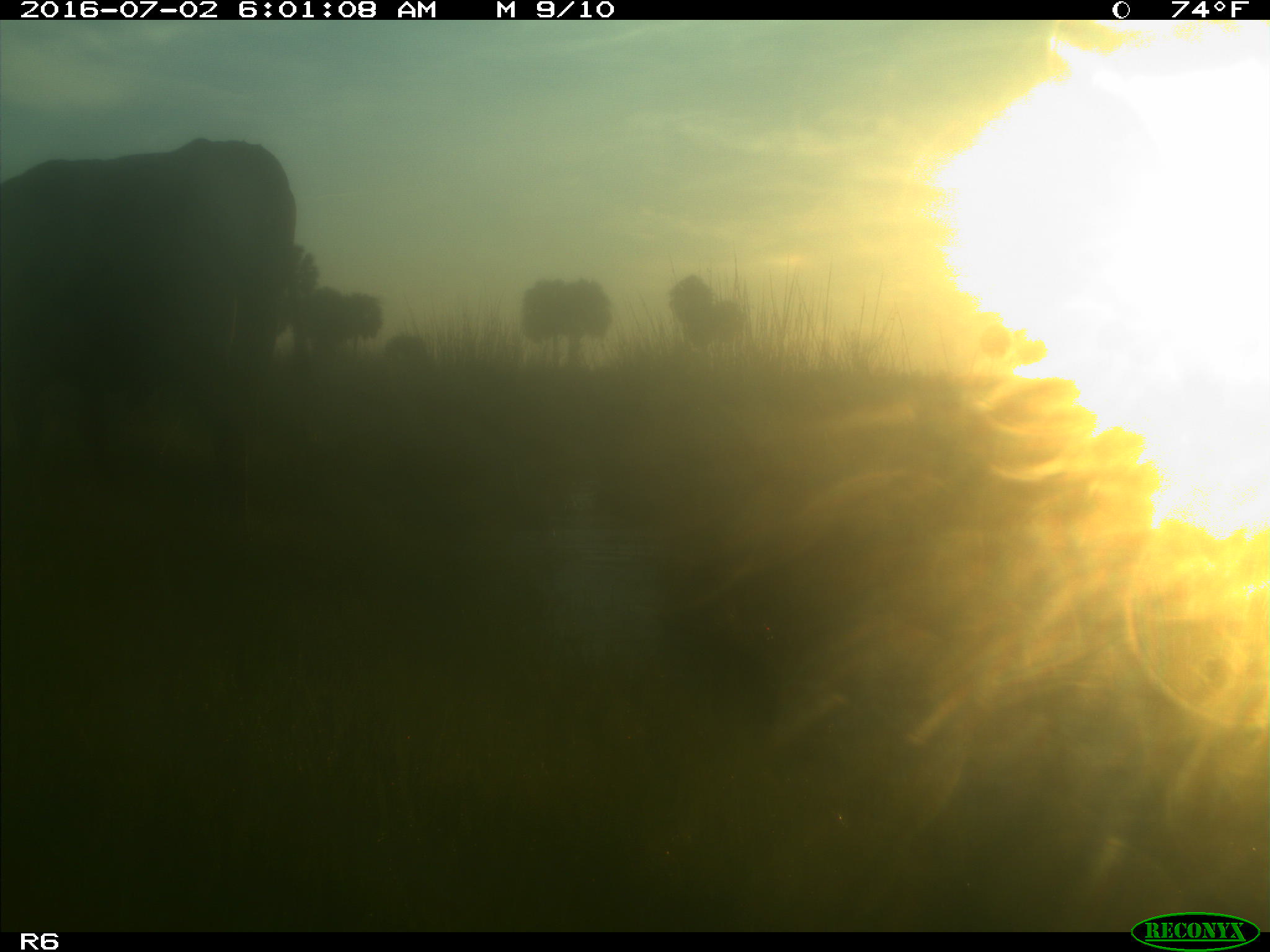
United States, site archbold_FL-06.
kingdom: Animalia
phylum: Chordata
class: Mammalia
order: Artiodactyla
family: Bovidae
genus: Bos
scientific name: Bos taurus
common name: domestic cow